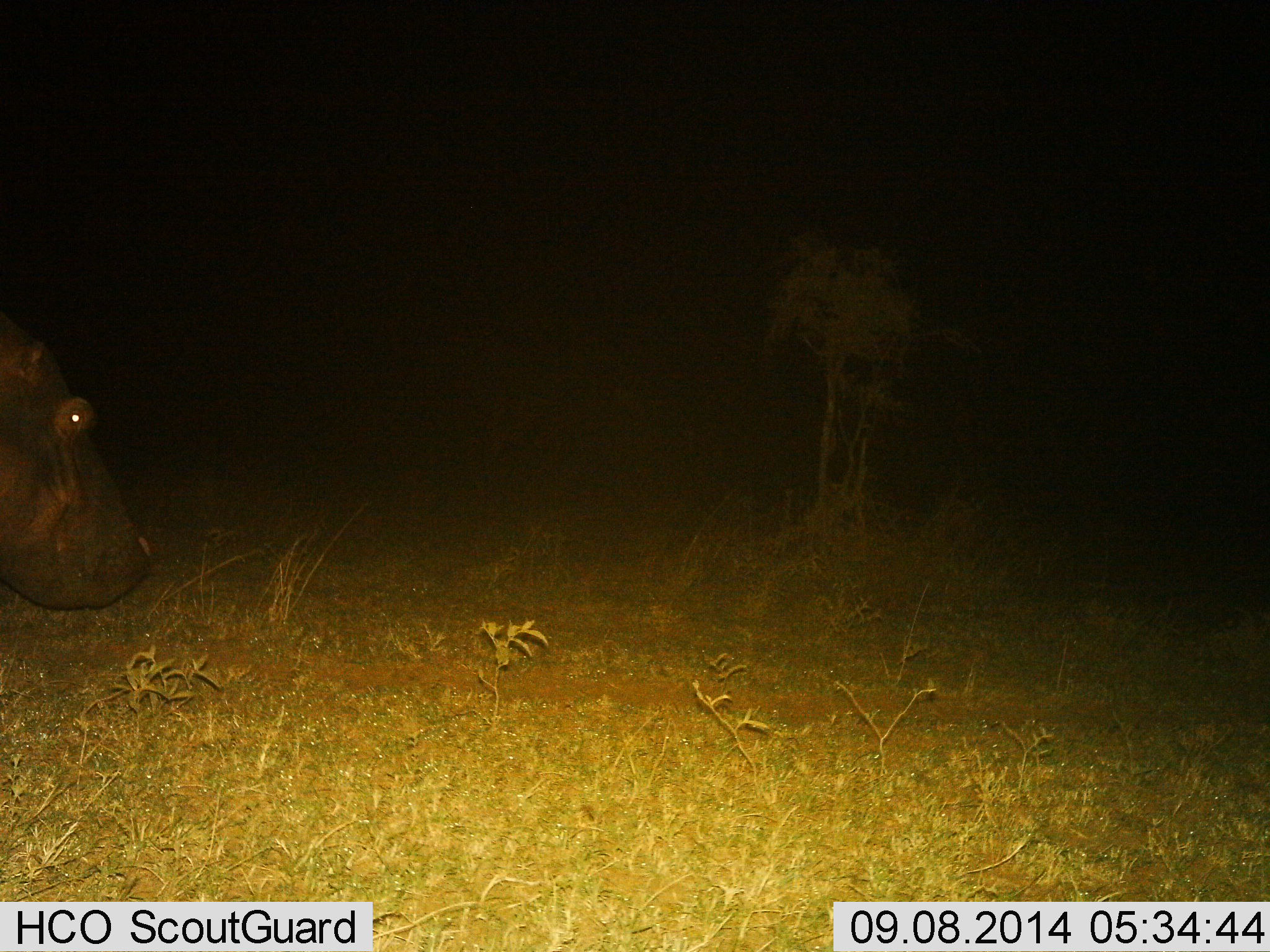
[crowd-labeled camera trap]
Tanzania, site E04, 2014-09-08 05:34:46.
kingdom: Animalia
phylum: Chordata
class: Mammalia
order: Artiodactyla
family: Hippopotamidae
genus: Hippopotamus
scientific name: Hippopotamus amphibius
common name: hippopotamus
Hippopotamus (Hippopotamus amphibius), count 1. Behavior (volunteer vote fractions): standing 50%, resting 0%, moving 50%, interacting 0%. Young present (vote fraction): 0%. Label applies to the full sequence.